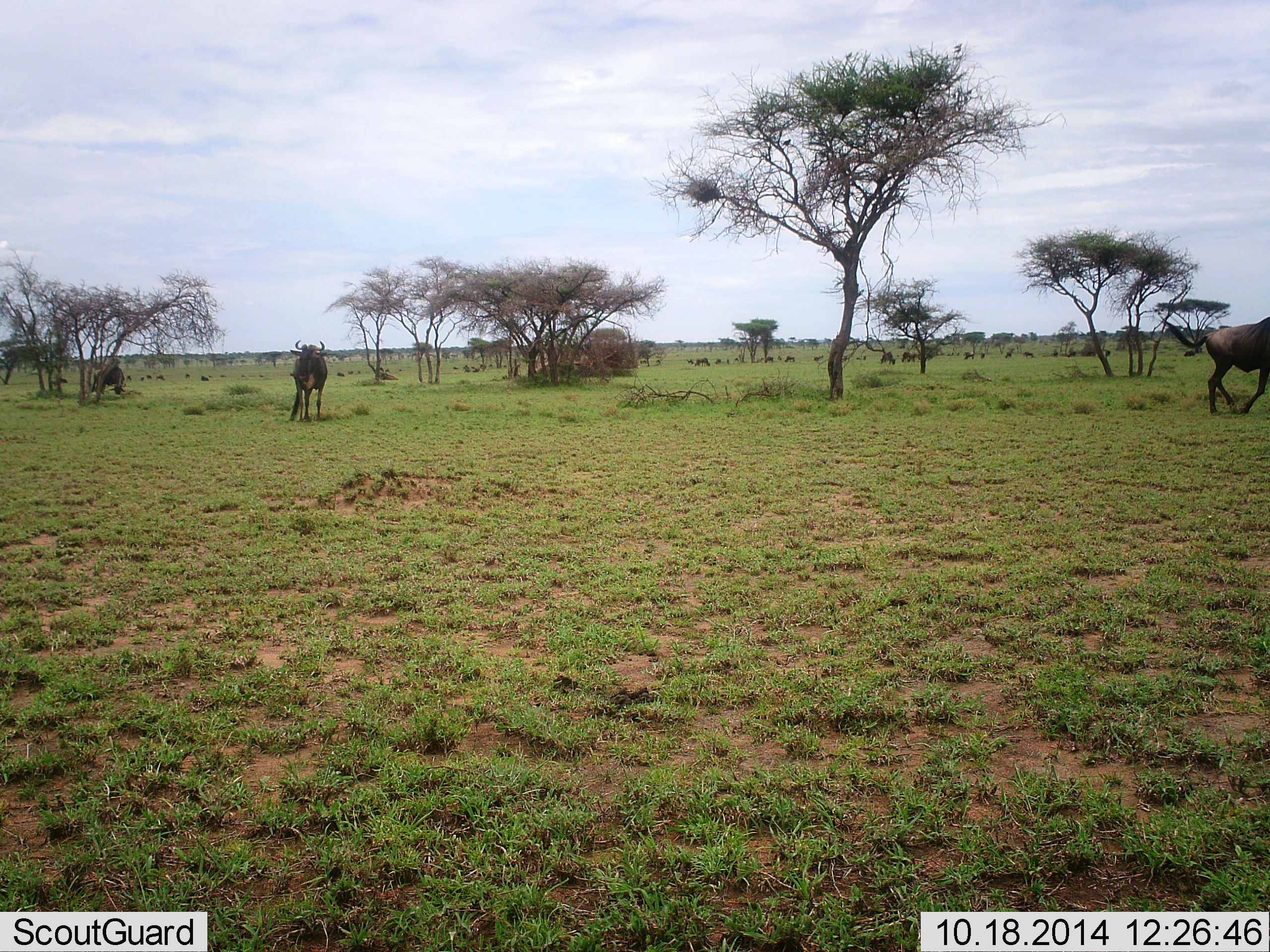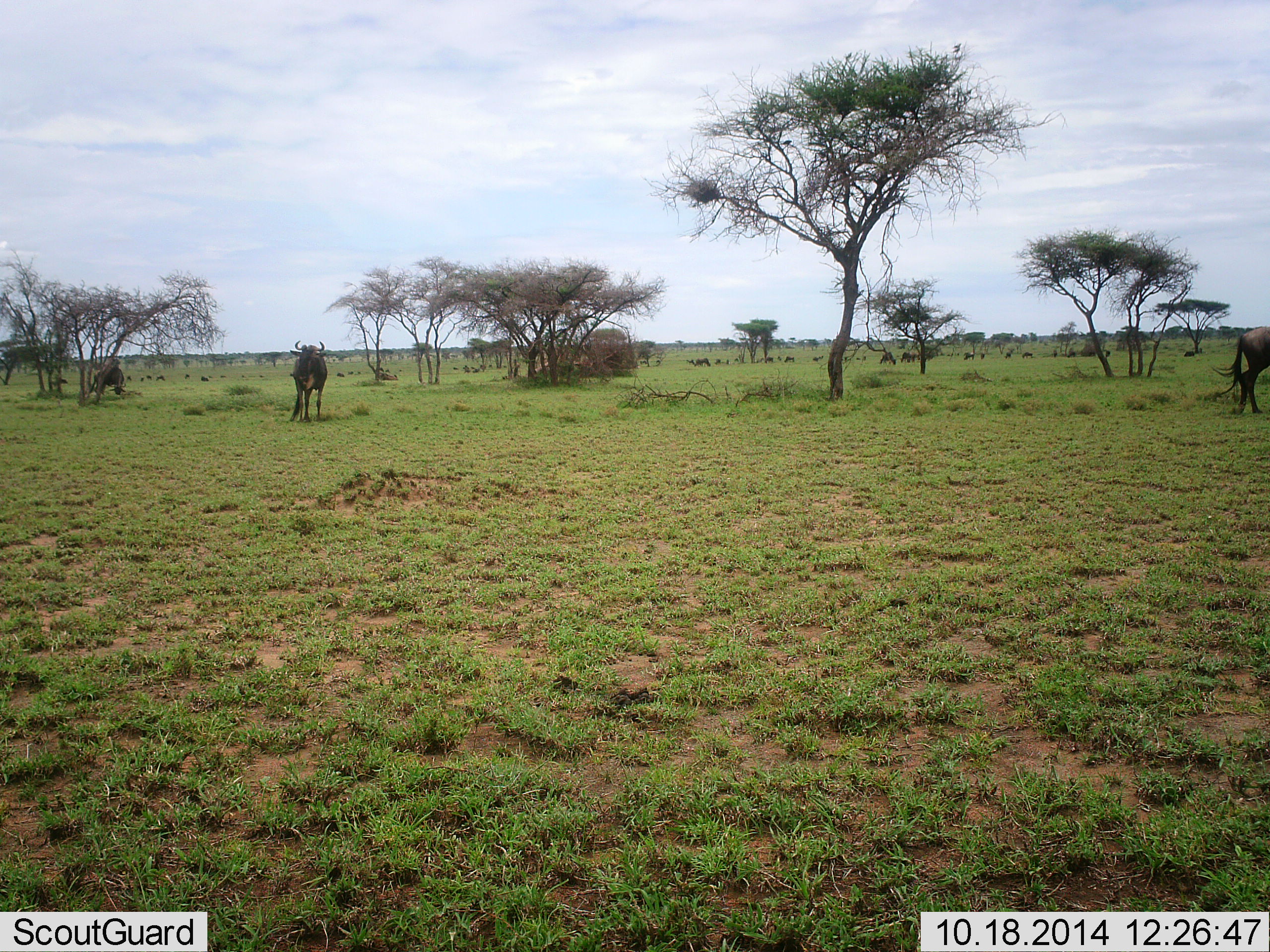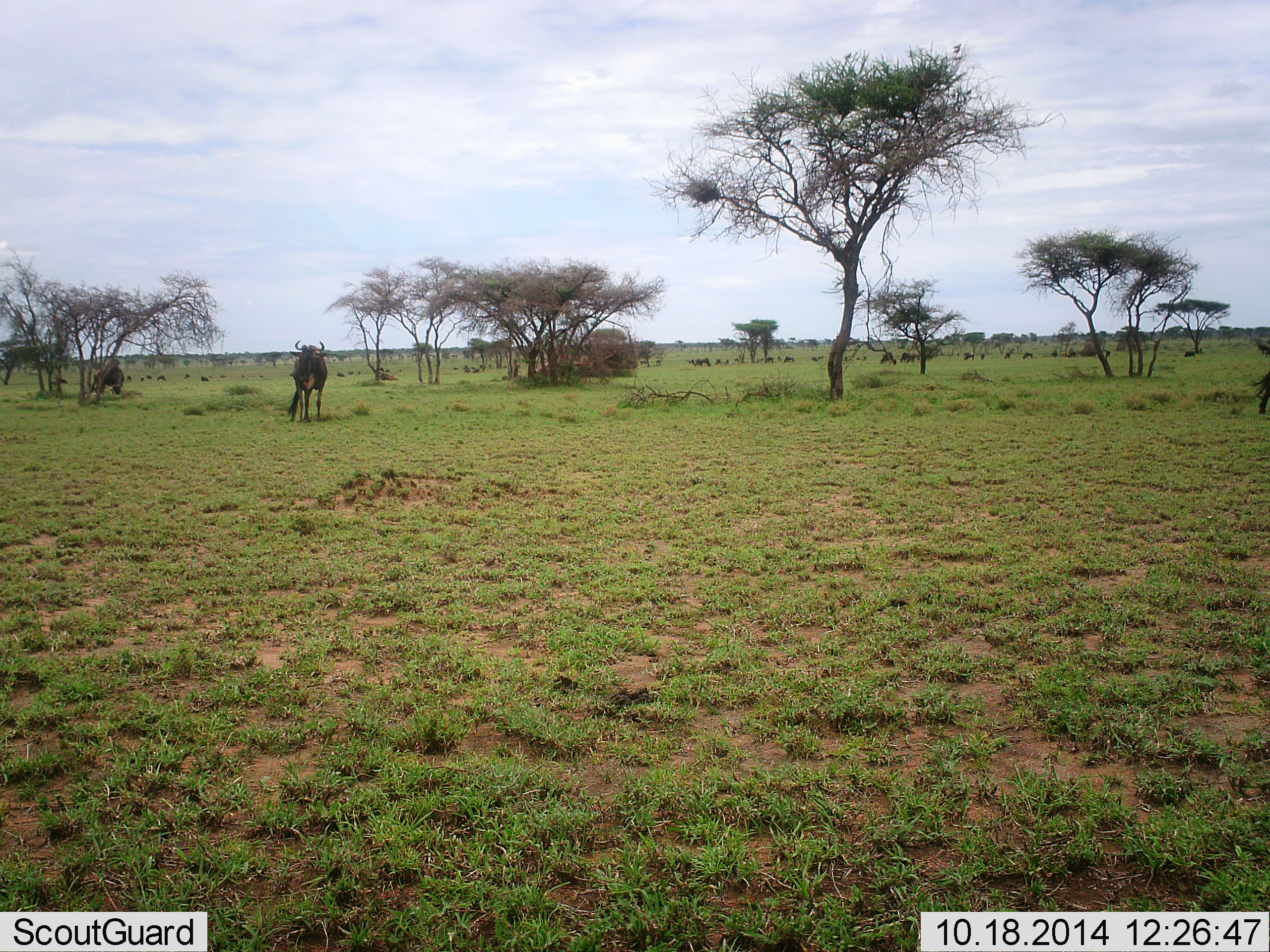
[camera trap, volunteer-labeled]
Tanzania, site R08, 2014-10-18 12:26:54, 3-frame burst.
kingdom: Animalia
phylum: Chordata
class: Mammalia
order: Artiodactyla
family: Bovidae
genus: Connochaetes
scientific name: Connochaetes taurinus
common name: blue wildebeest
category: wildebeest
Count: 11-50.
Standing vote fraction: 55%.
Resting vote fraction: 18%.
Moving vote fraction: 82%.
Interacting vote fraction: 0%.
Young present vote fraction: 0%.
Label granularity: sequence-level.